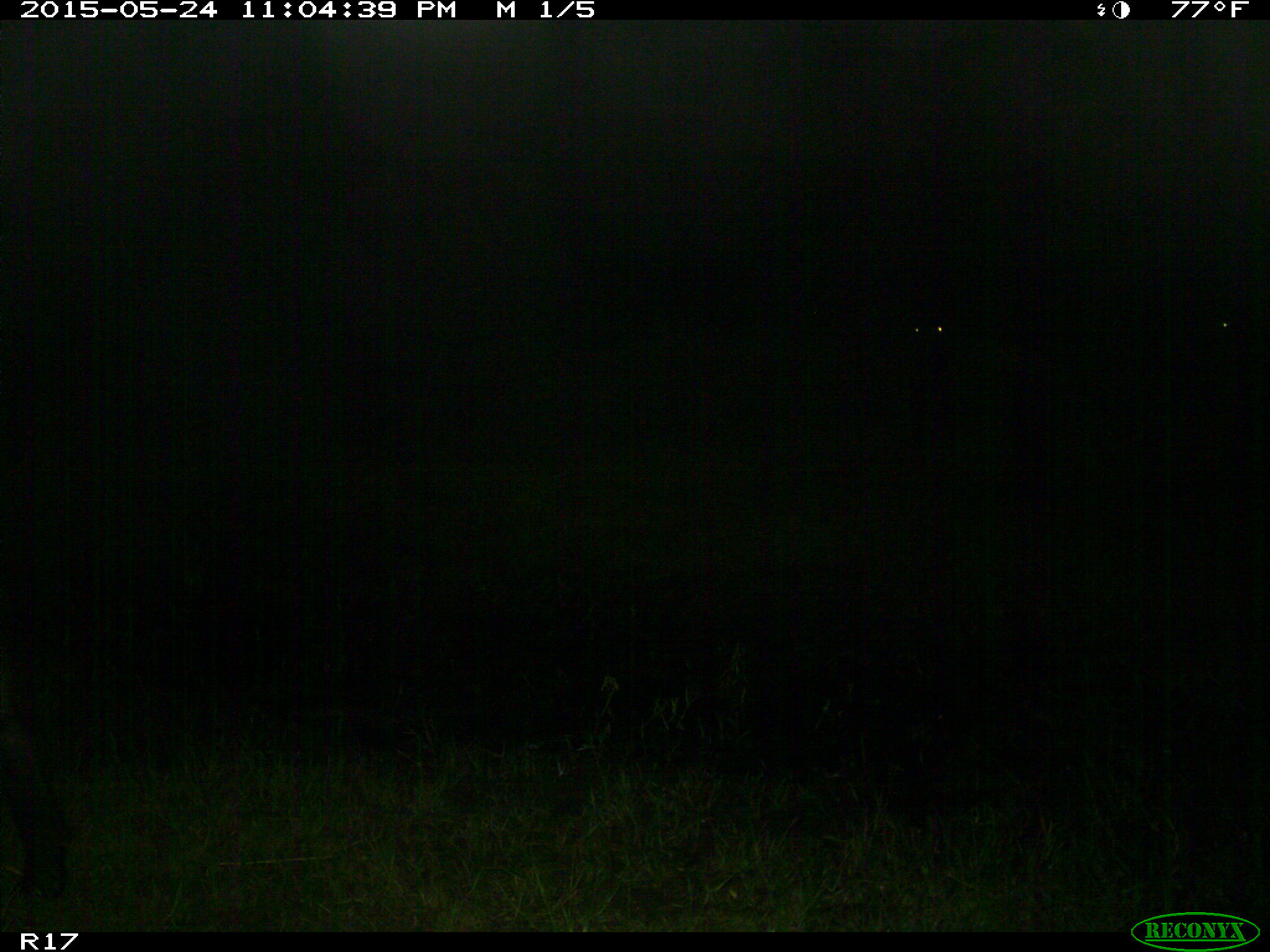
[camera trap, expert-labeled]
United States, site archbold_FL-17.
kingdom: Animalia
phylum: Chordata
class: Mammalia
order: Artiodactyla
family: Bovidae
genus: Bos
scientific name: Bos taurus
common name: domestic cow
Bos taurus (domestic cow).